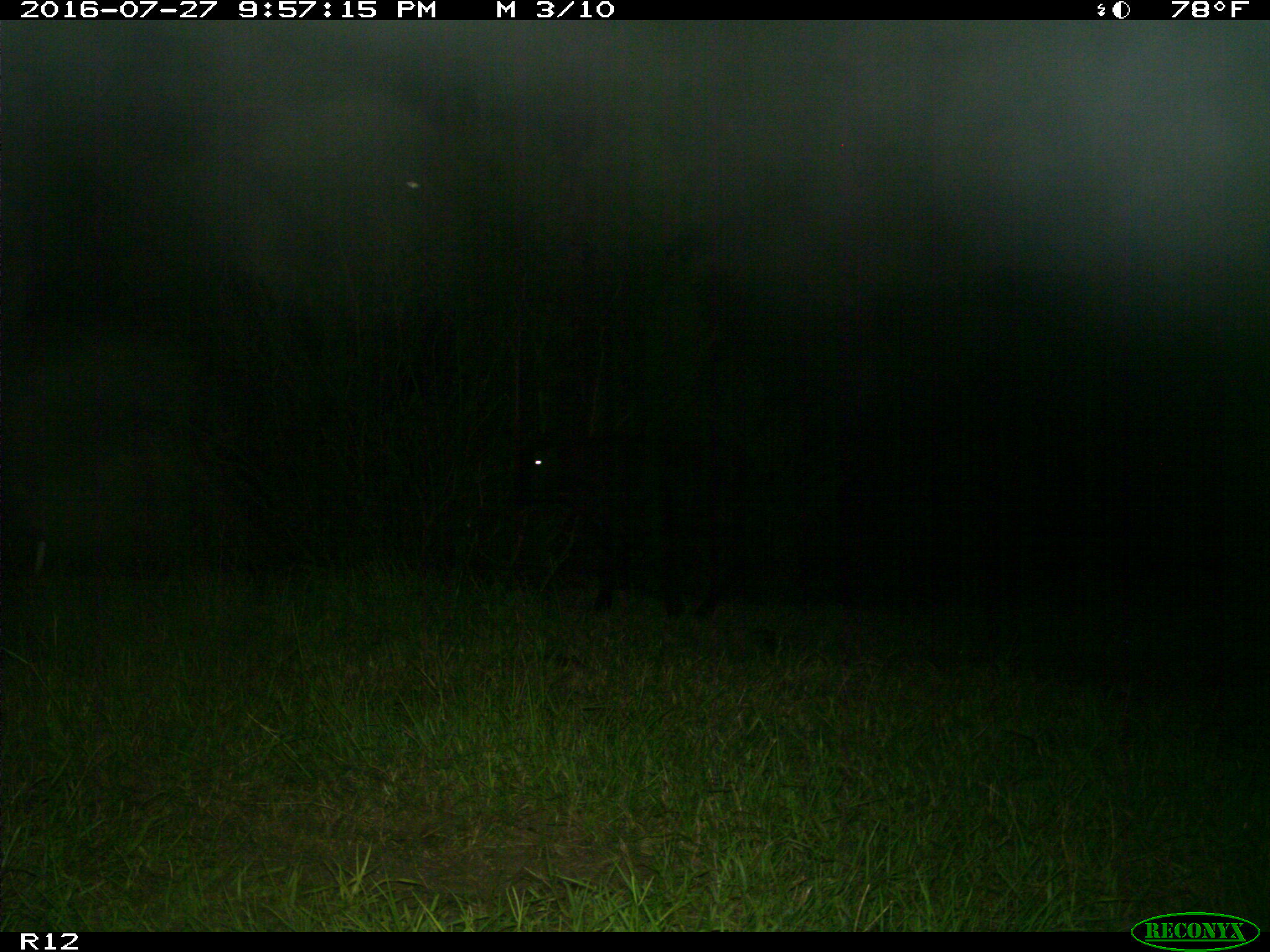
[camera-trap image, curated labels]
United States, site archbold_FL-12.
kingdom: Animalia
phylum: Chordata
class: Mammalia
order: Artiodactyla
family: Bovidae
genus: Bos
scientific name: Bos taurus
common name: domestic cow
Bos taurus (domestic cow).